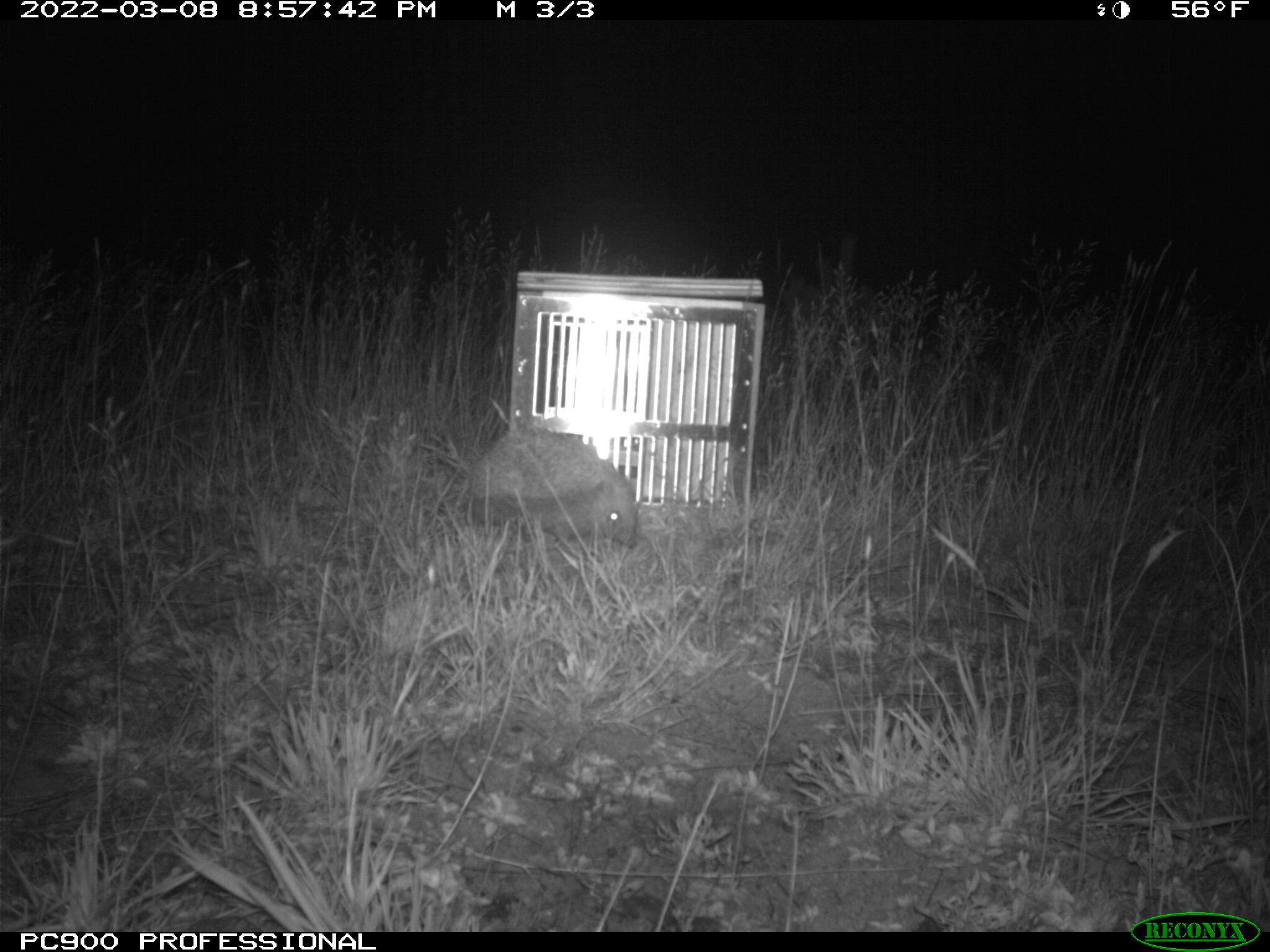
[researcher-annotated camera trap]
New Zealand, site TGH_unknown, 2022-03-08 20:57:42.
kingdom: Animalia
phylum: Chordata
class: Mammalia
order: Eulipotyphla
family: Erinaceidae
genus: Erinaceus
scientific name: Erinaceus europaeus europaeus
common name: european hedgehog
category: hedgehog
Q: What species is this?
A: Hedgehog (european hedgehog) (Erinaceus europaeus europaeus).